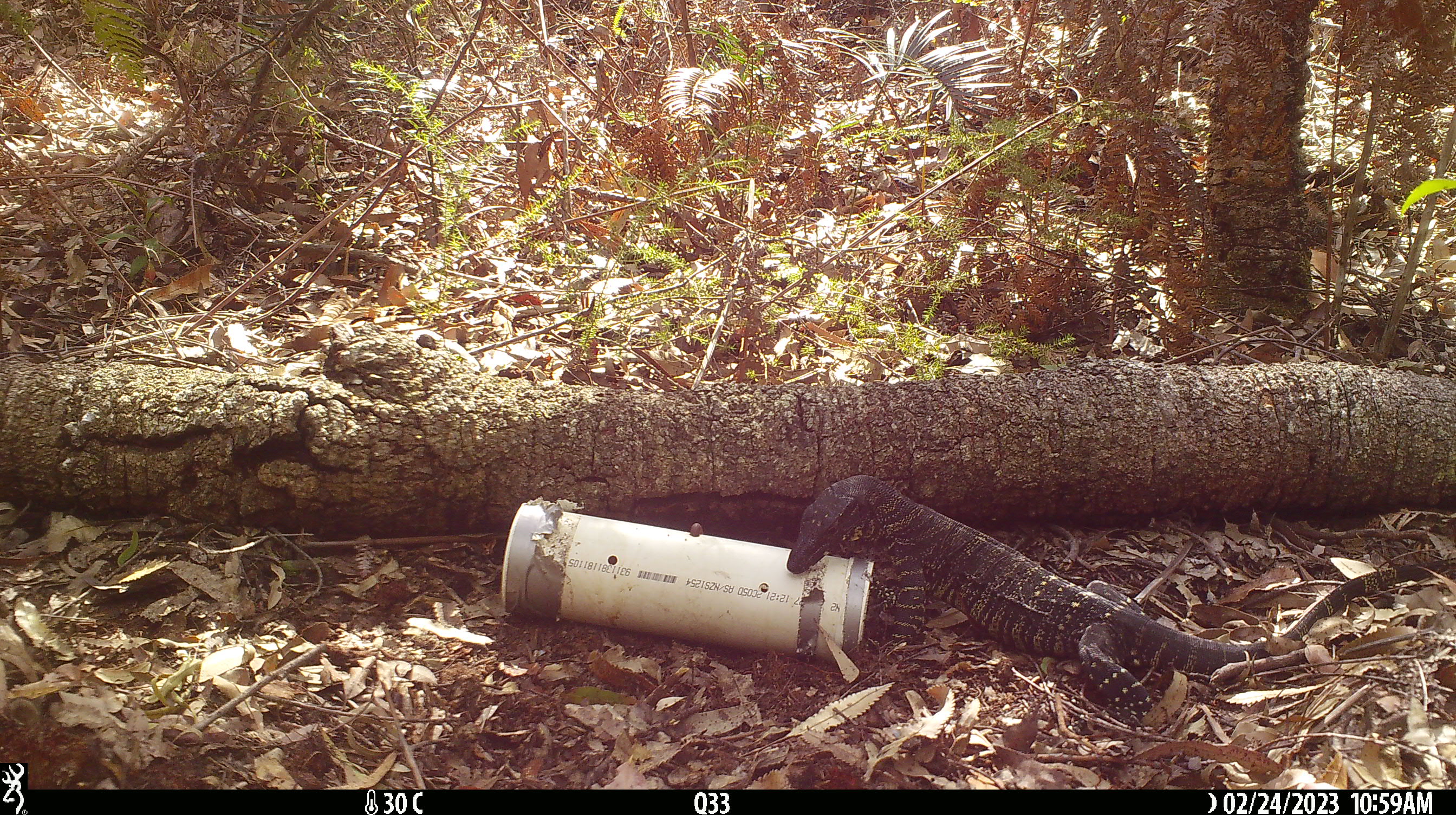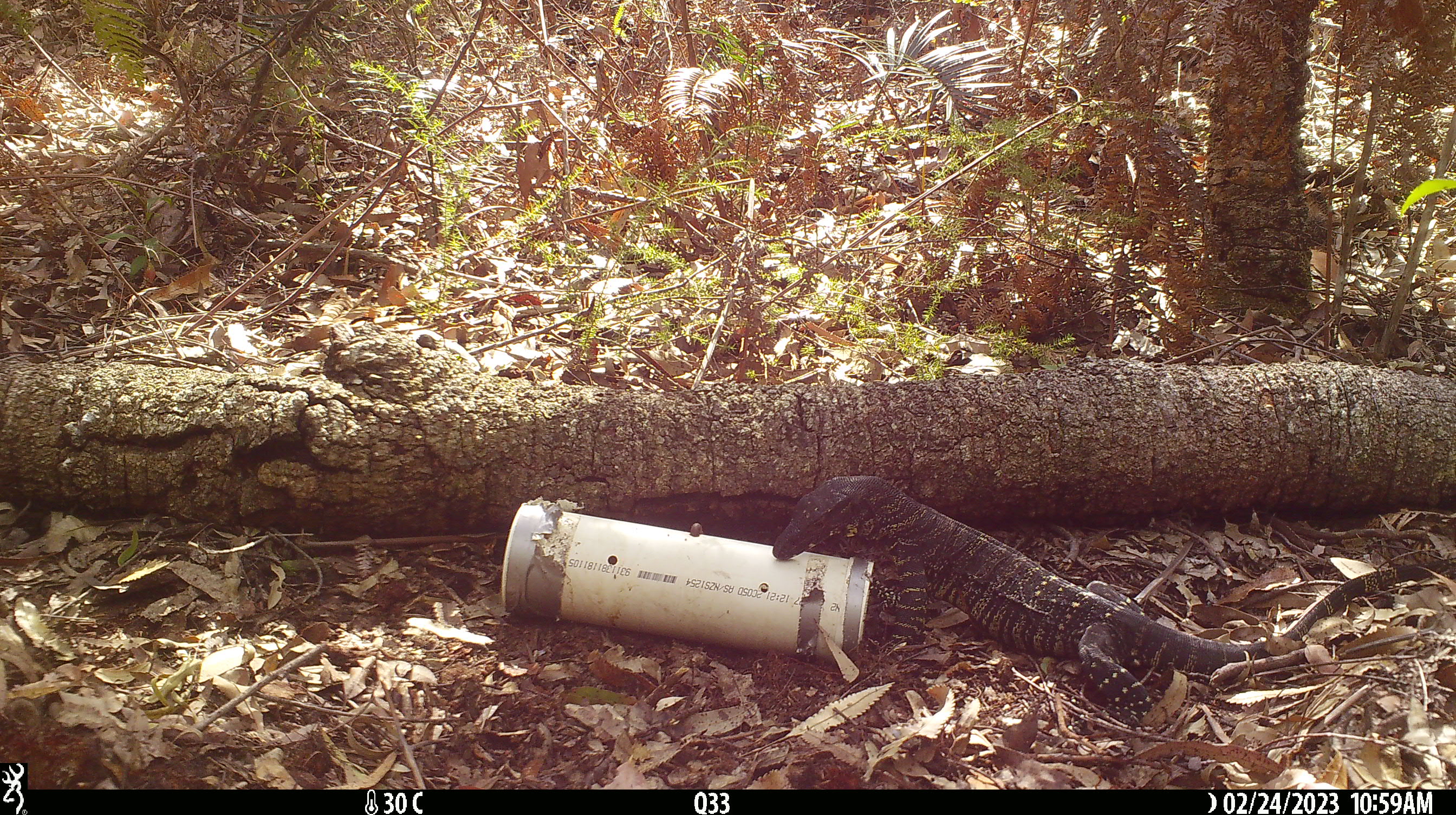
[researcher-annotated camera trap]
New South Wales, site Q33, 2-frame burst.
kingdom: Animalia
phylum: Chordata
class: Reptilia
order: Squamata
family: Varanidae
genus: Varanus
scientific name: Varanus varius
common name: lace monitor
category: goanna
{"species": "goanna (lace monitor) (Varanus varius)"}